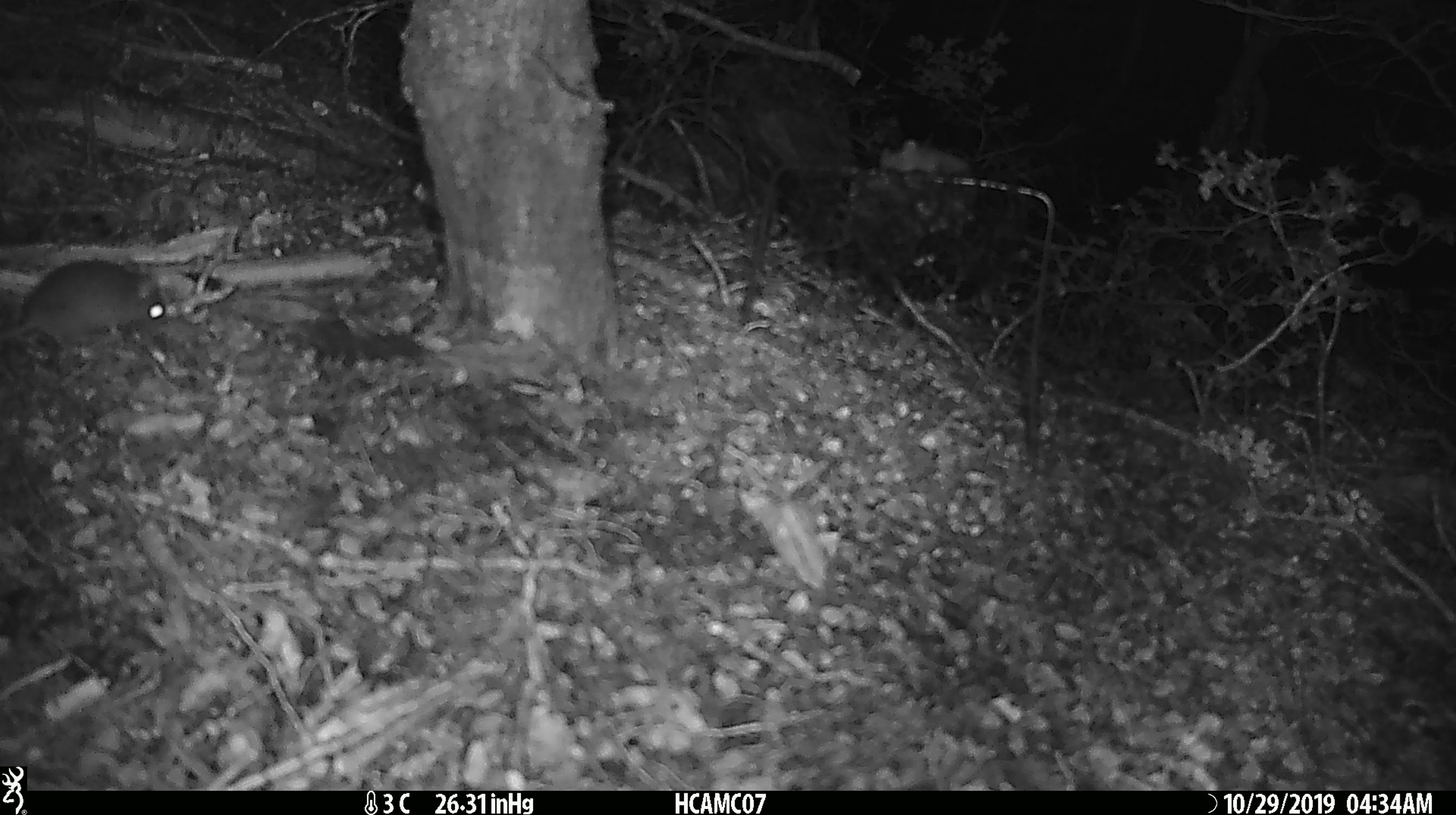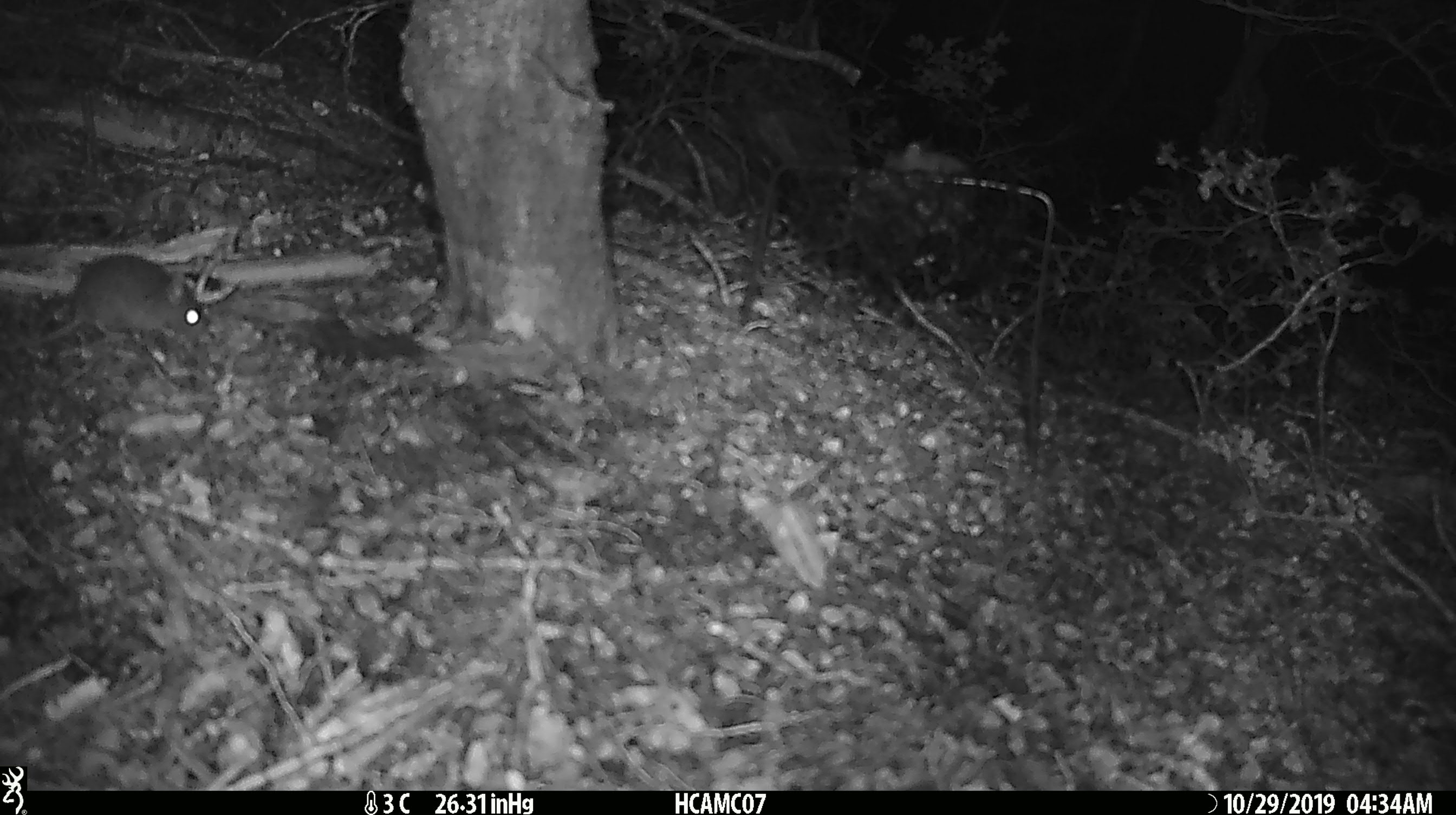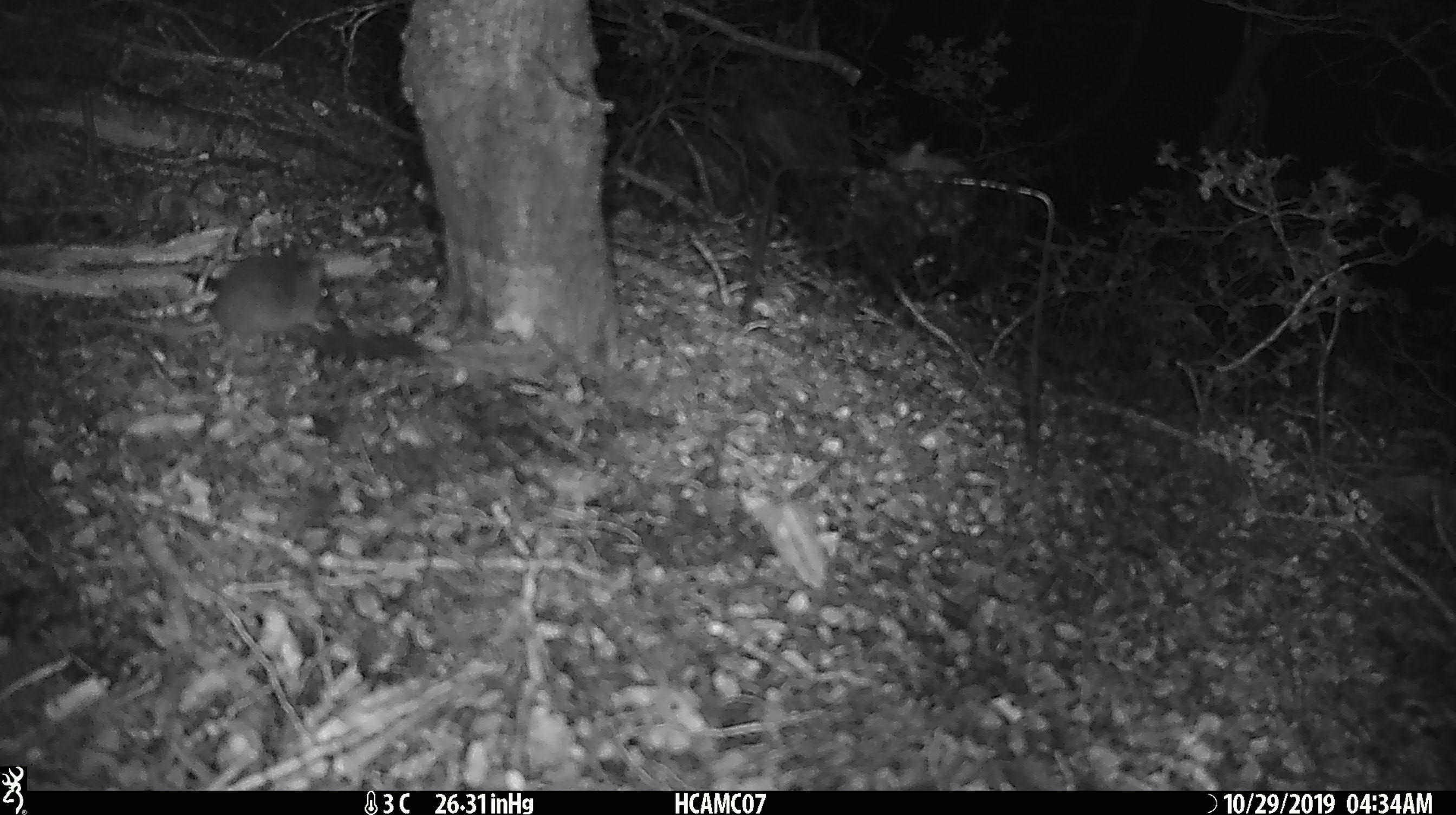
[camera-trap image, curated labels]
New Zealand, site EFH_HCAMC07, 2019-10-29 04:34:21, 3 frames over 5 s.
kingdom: Animalia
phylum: Chordata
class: Mammalia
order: Rodentia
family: Muridae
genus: Mus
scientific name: Mus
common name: mouse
Mouse (Mus).